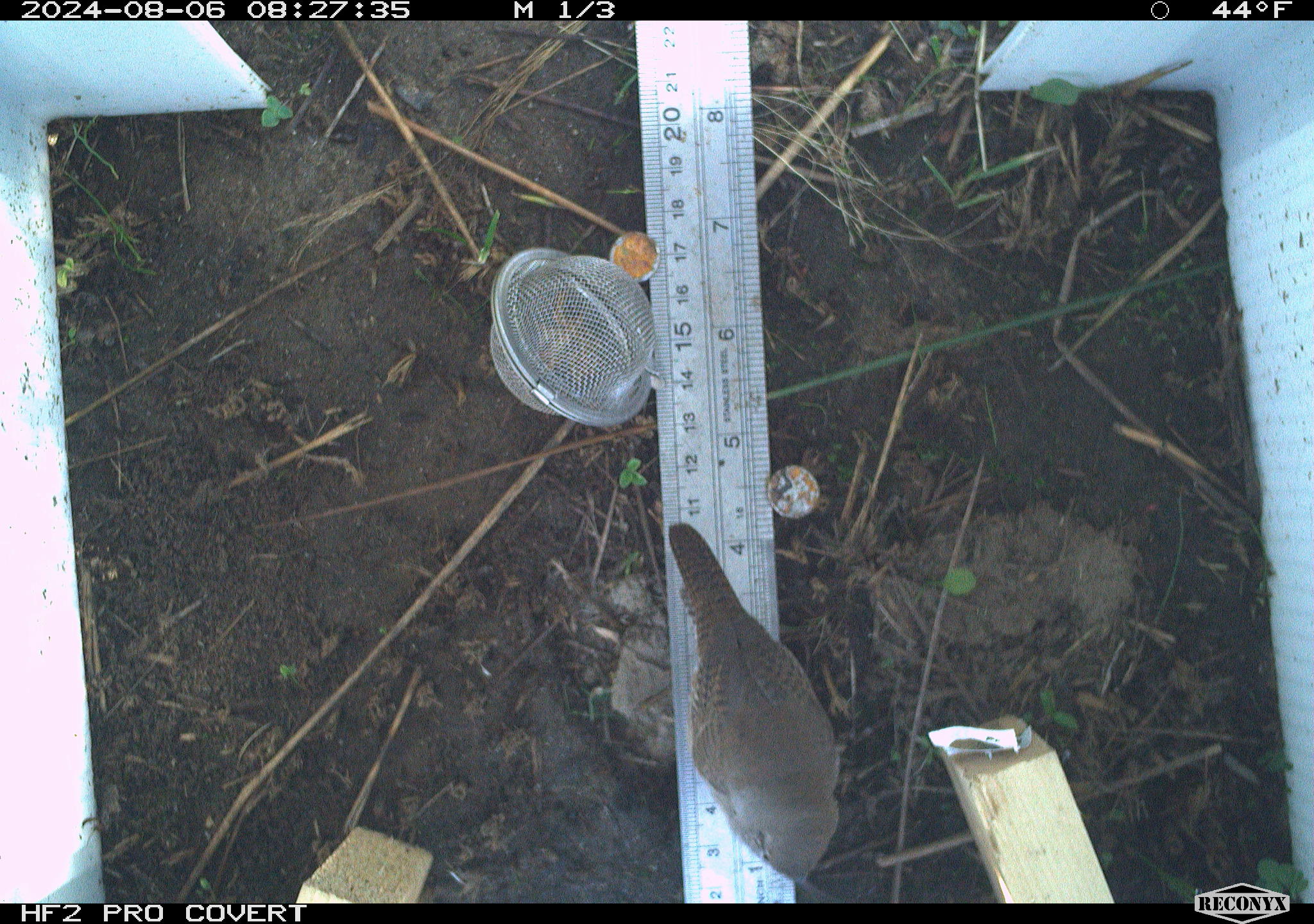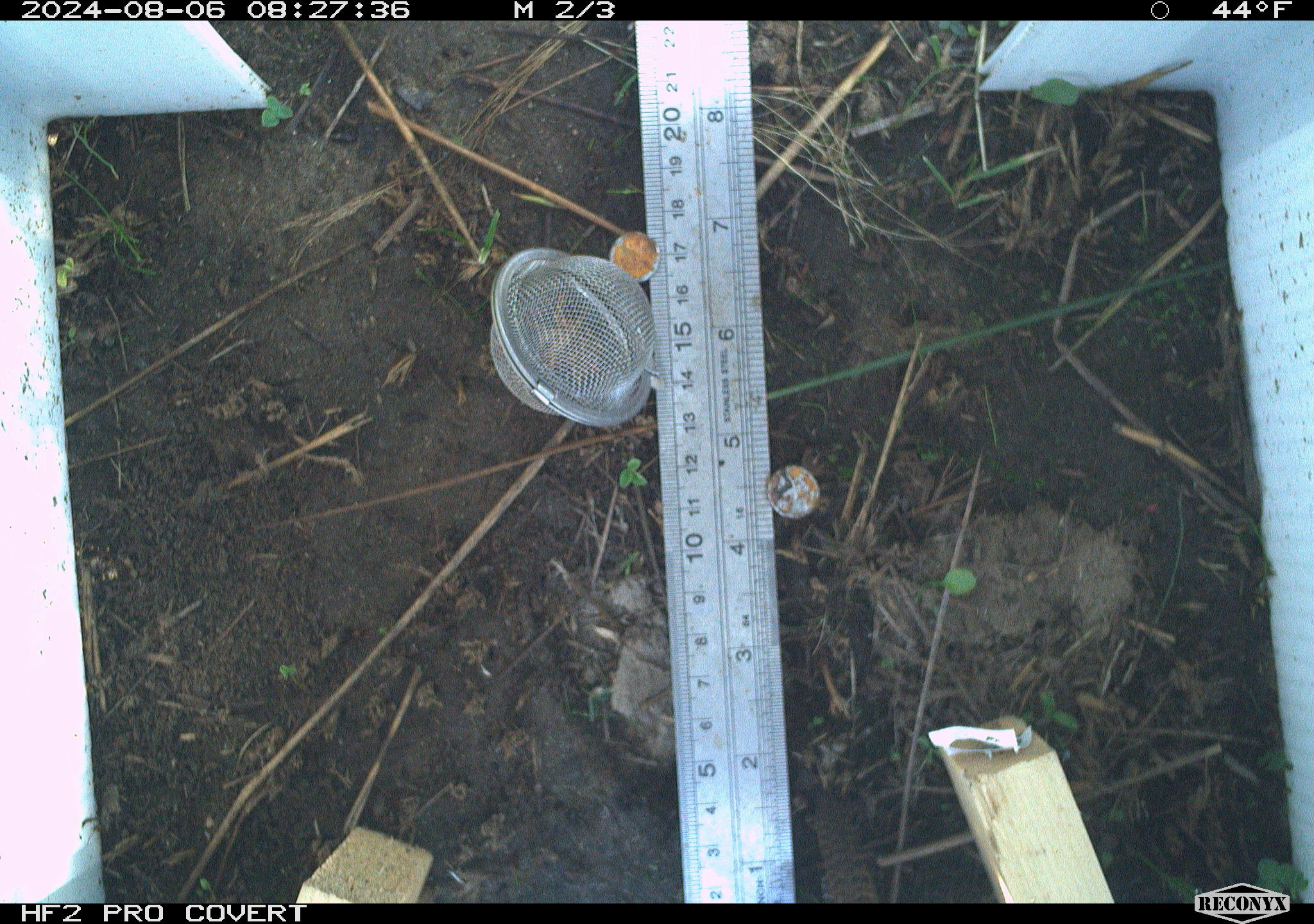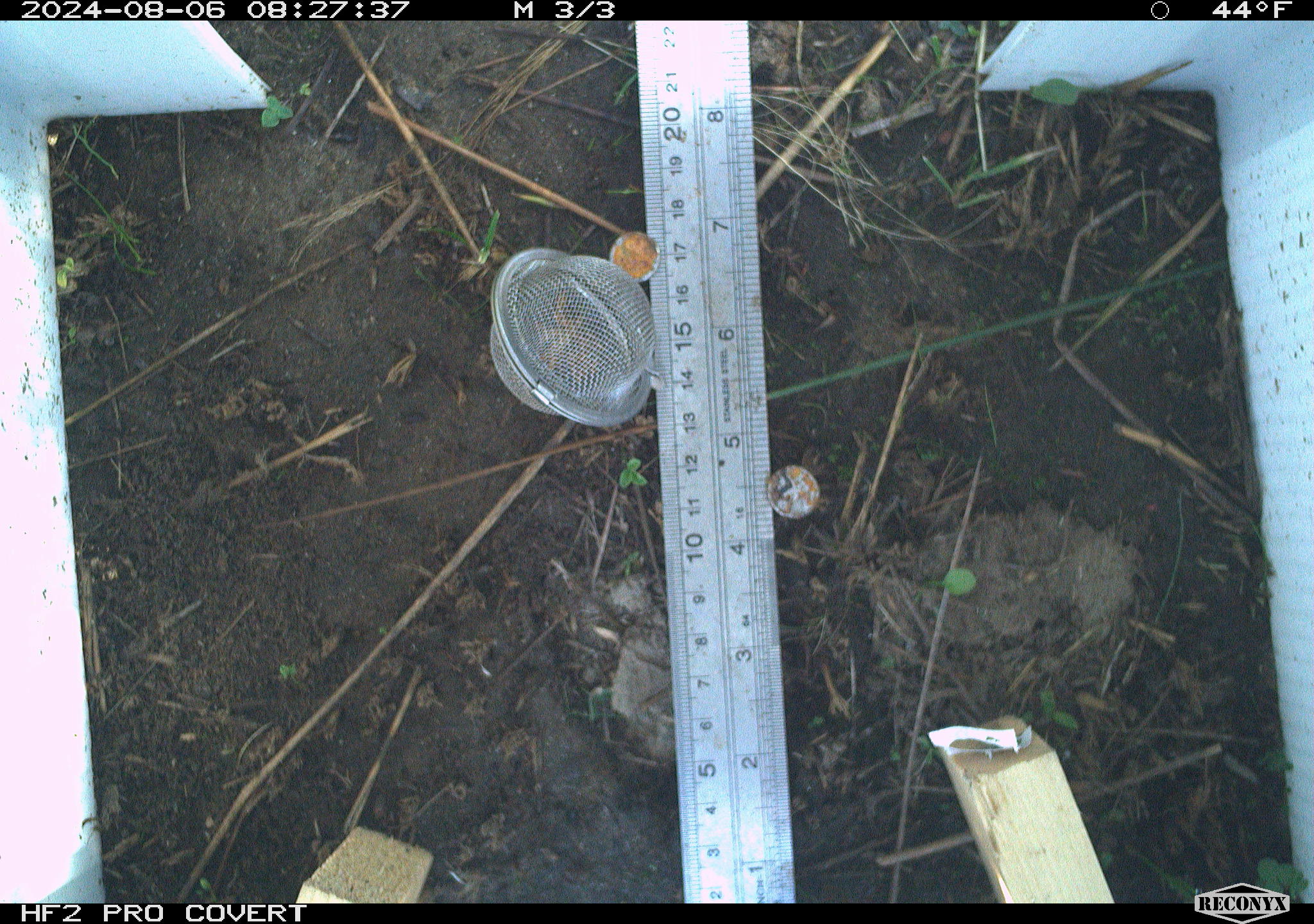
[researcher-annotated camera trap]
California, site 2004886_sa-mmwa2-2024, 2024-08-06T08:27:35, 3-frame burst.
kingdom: Animalia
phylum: Chordata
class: Aves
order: Passeriformes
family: Troglodytidae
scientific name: Troglodytidae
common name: wren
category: troglodytidae family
Troglodytidae family (wren) (Troglodytidae).